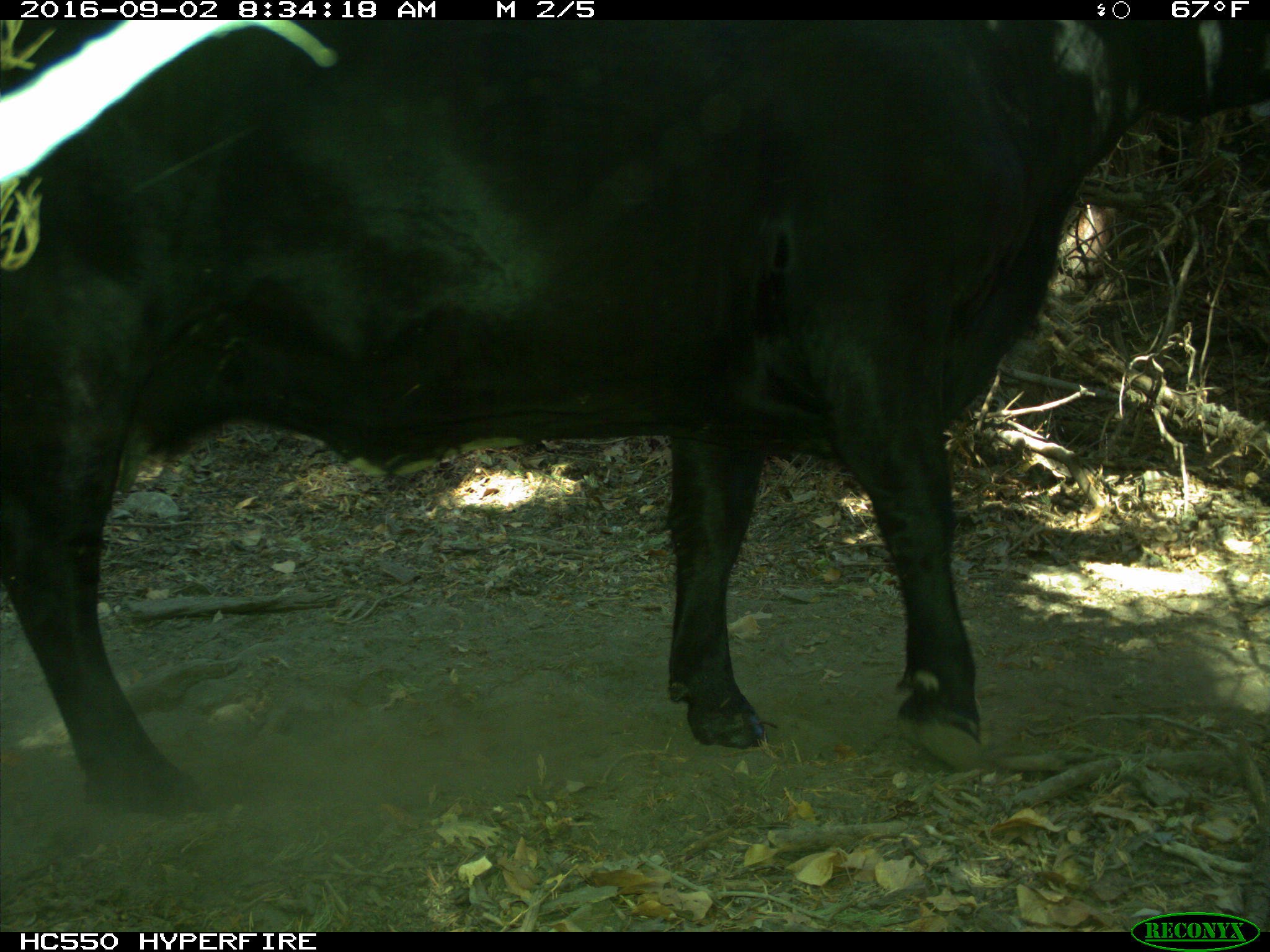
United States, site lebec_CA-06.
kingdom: Animalia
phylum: Chordata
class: Mammalia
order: Artiodactyla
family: Bovidae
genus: Bos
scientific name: Bos taurus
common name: domestic cow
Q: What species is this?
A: Bos taurus (domestic cow).